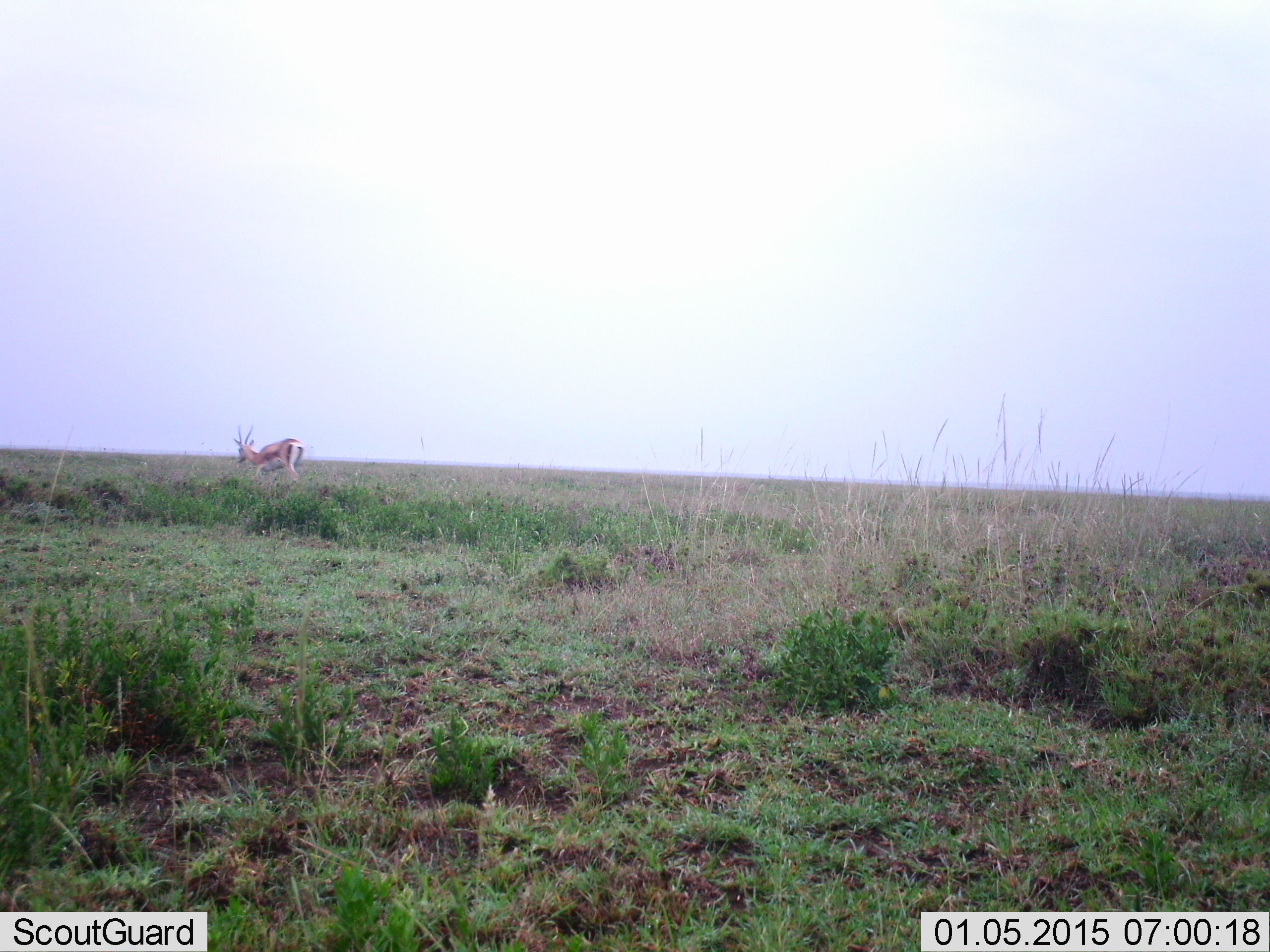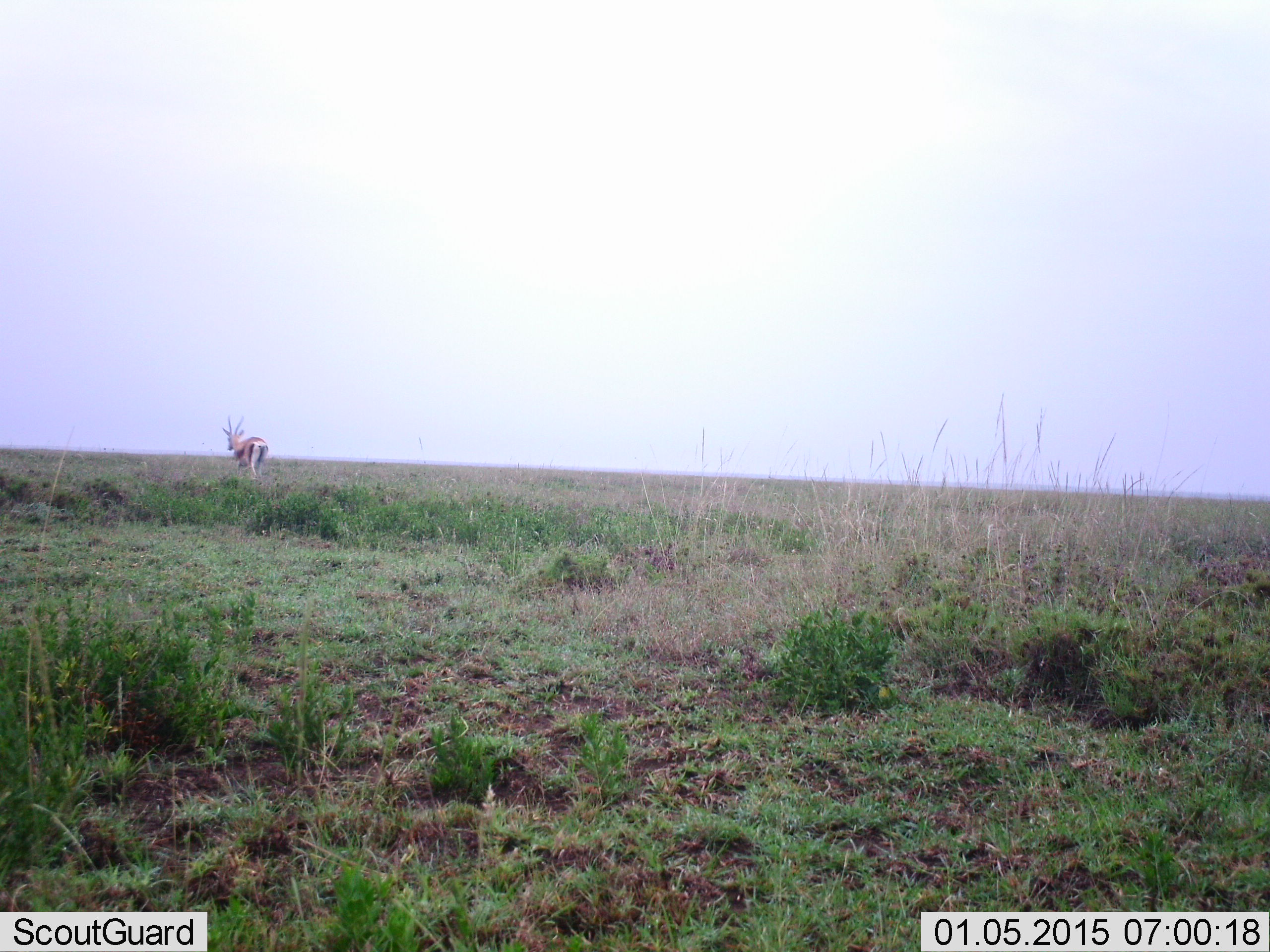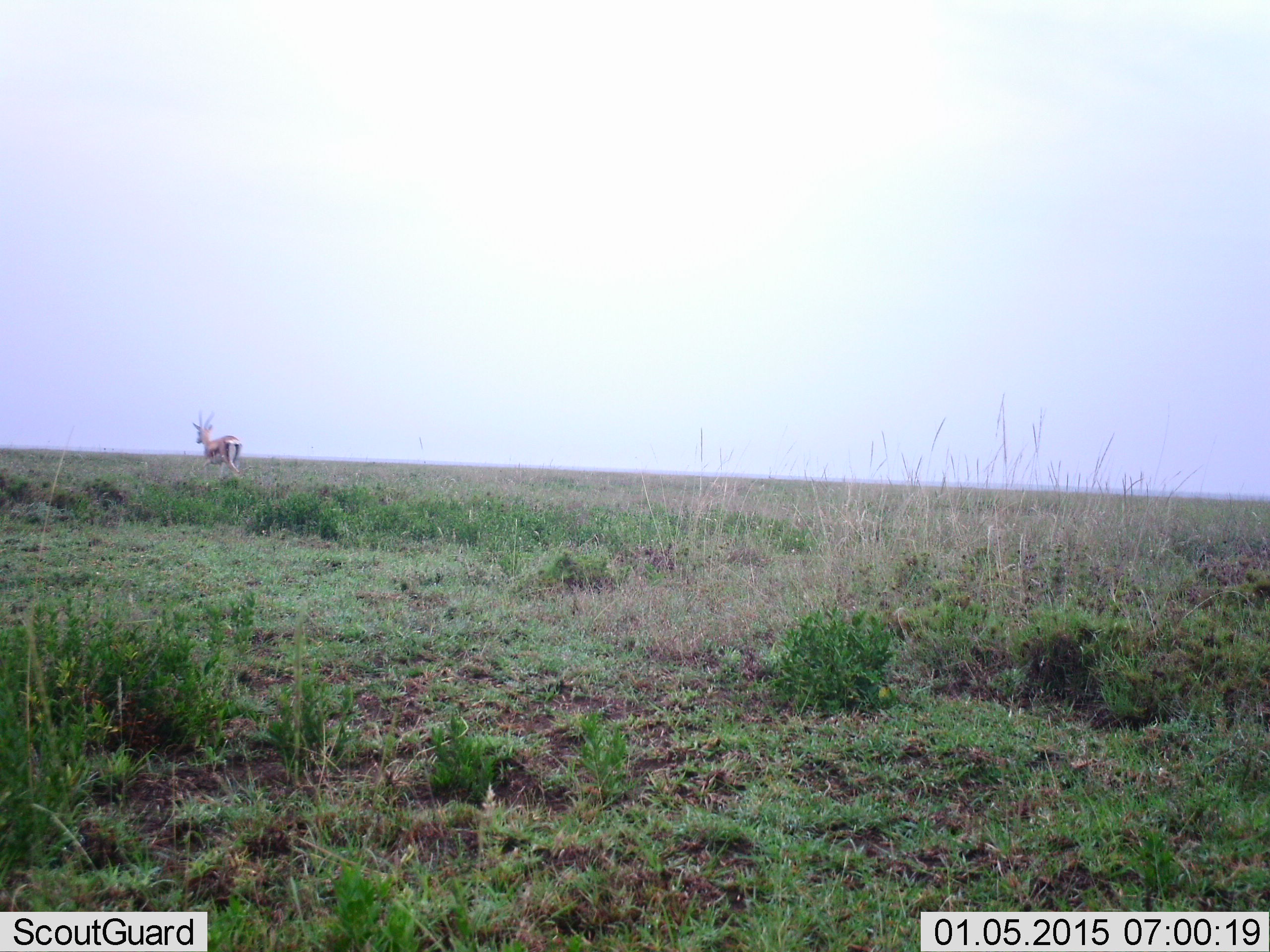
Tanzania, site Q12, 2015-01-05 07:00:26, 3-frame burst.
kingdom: Animalia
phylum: Chordata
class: Mammalia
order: Artiodactyla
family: Bovidae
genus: Eudorcas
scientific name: Eudorcas thomsonii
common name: thomson's gazelle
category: gazellethomsons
Gazellethomsons (thomson's gazelle) (Eudorcas thomsonii), count 1. Behavior (volunteer vote fractions): standing 0%, resting 0%, moving 100%, interacting 0%. Young present (vote fraction): 0%. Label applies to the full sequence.